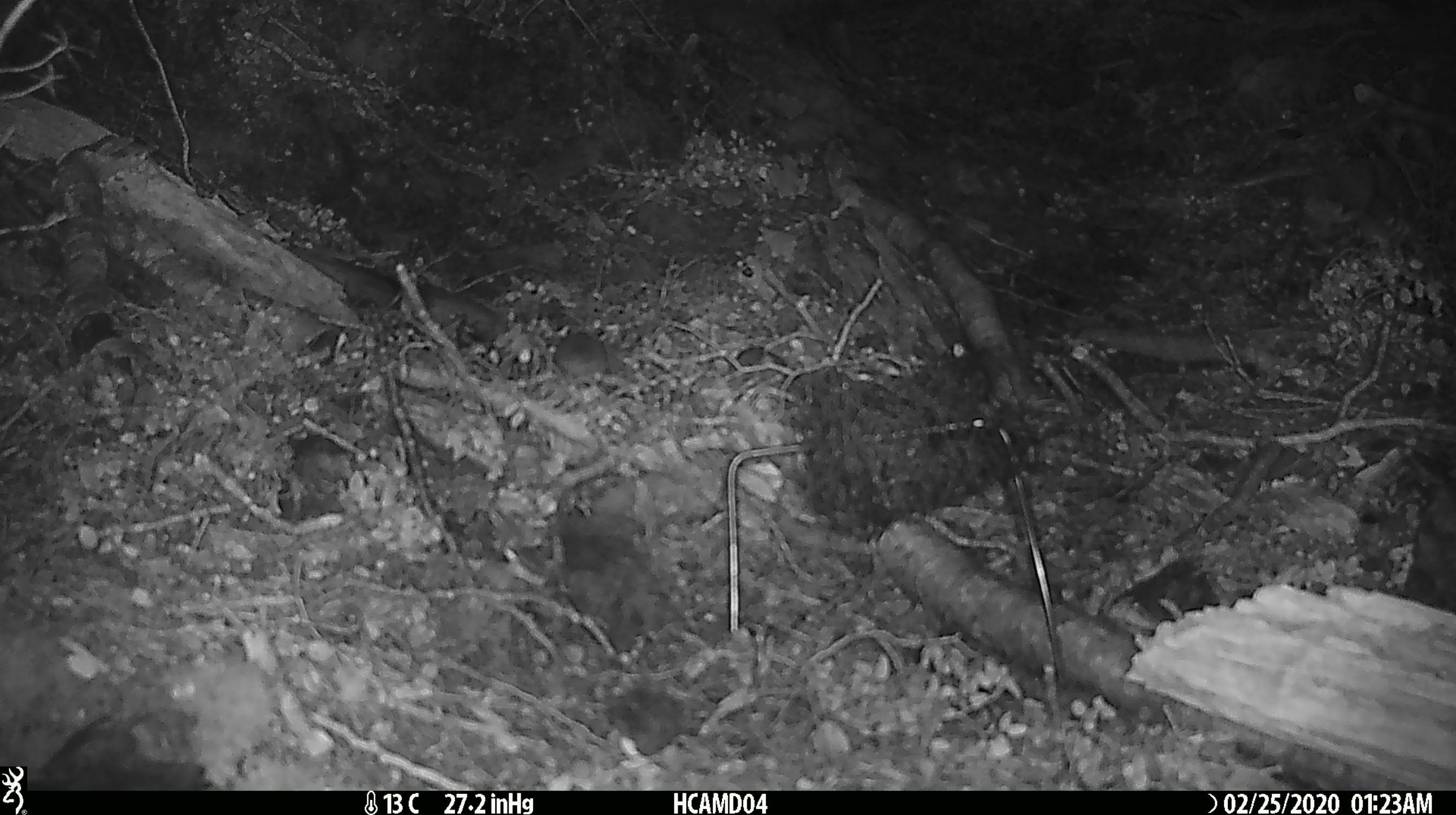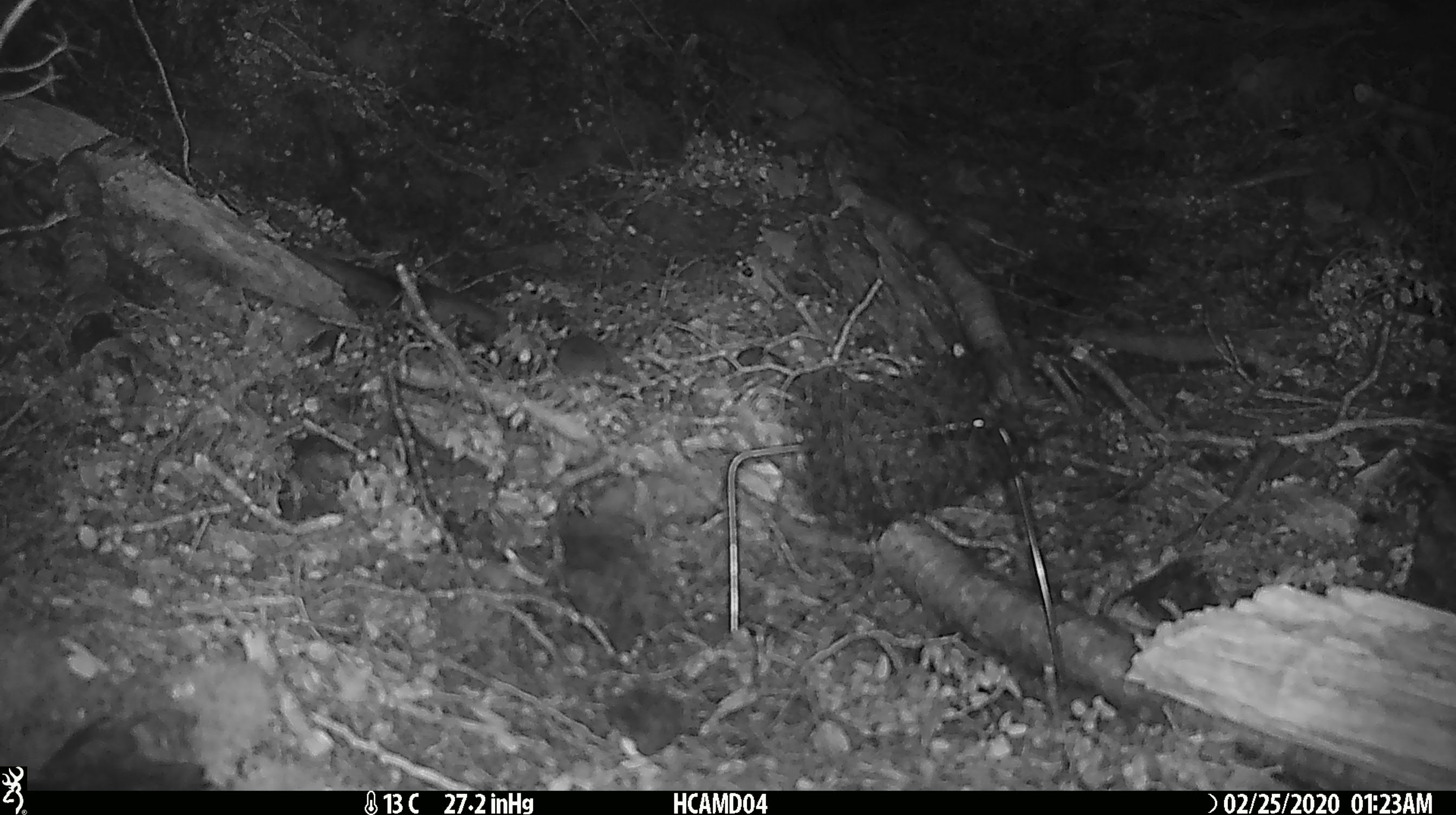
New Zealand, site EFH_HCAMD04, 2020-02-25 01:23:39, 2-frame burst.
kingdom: Animalia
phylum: Chordata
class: Mammalia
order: Rodentia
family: Muridae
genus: Mus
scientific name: Mus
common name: mouse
Mouse (Mus).